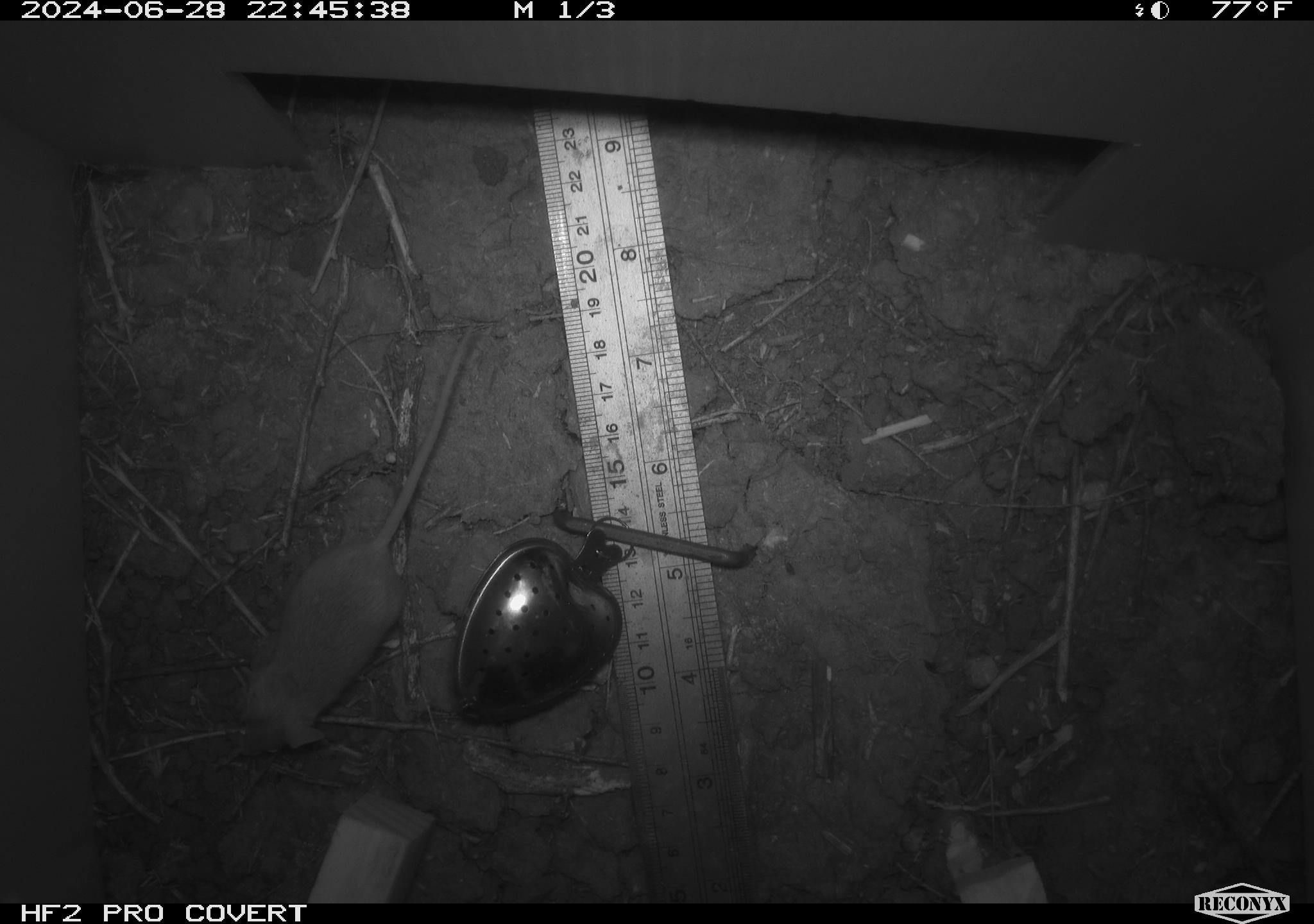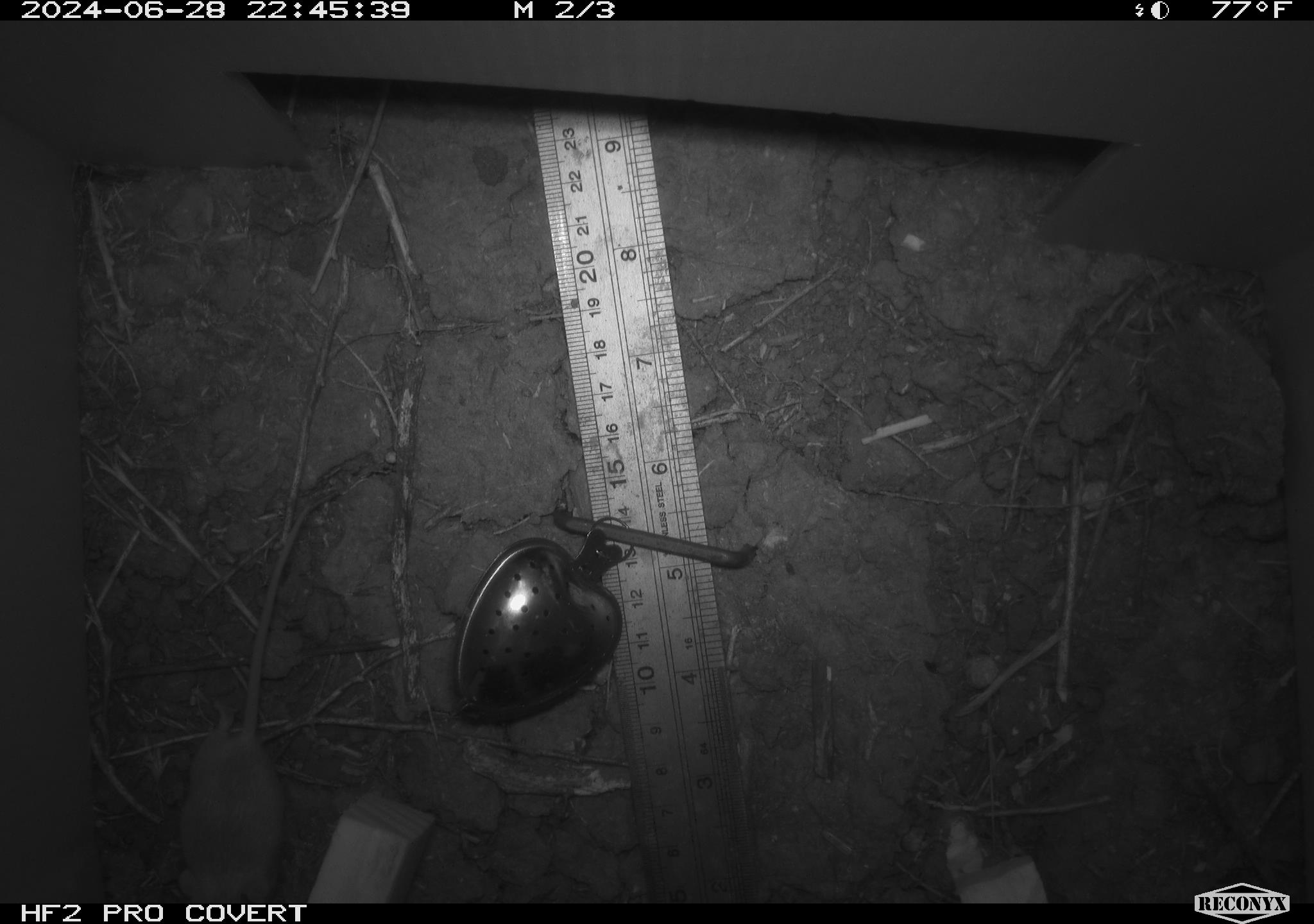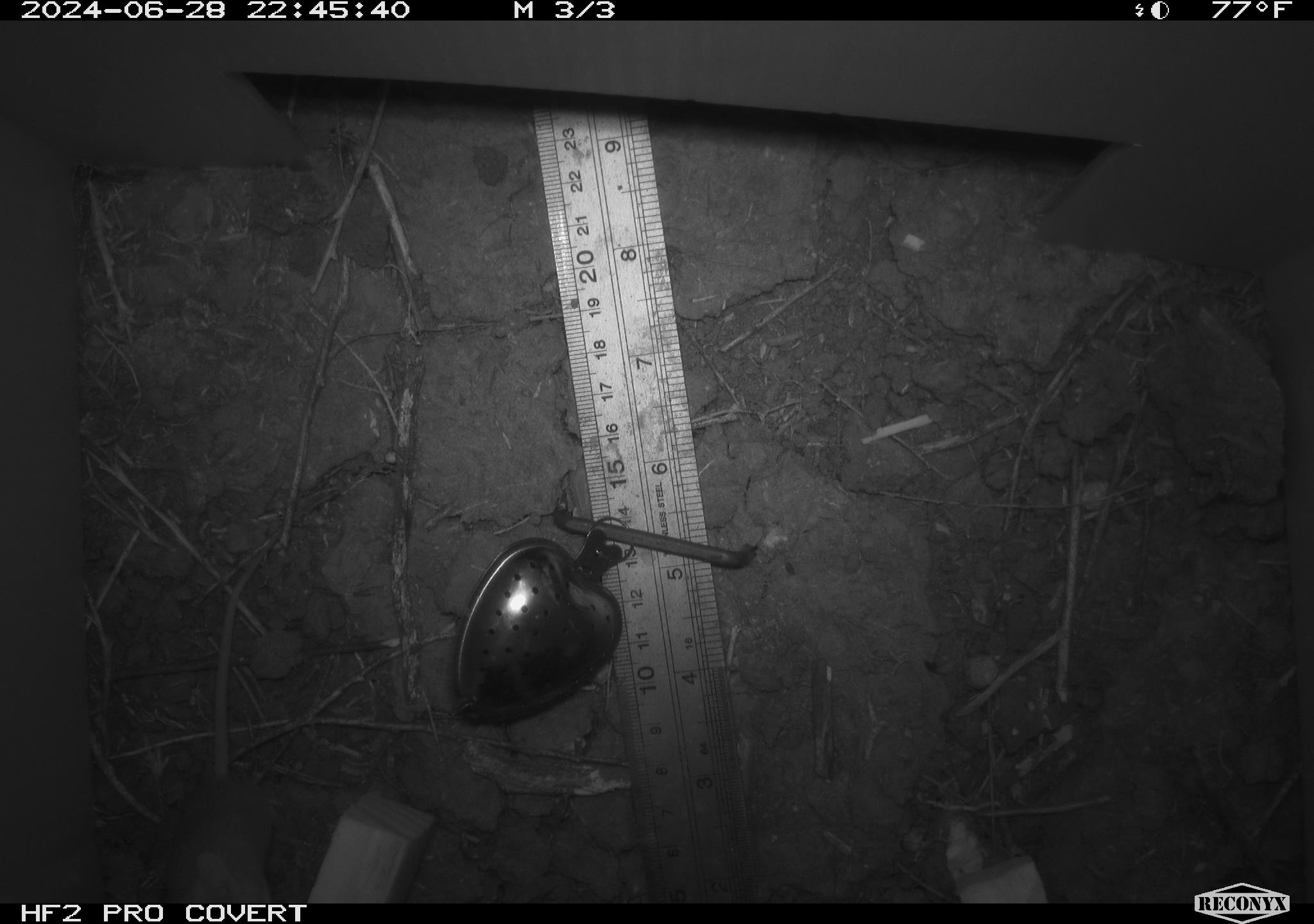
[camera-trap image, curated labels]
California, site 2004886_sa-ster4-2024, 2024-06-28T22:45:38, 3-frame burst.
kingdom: Animalia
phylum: Chordata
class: Mammalia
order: Rodentia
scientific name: Rodentia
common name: mouse species